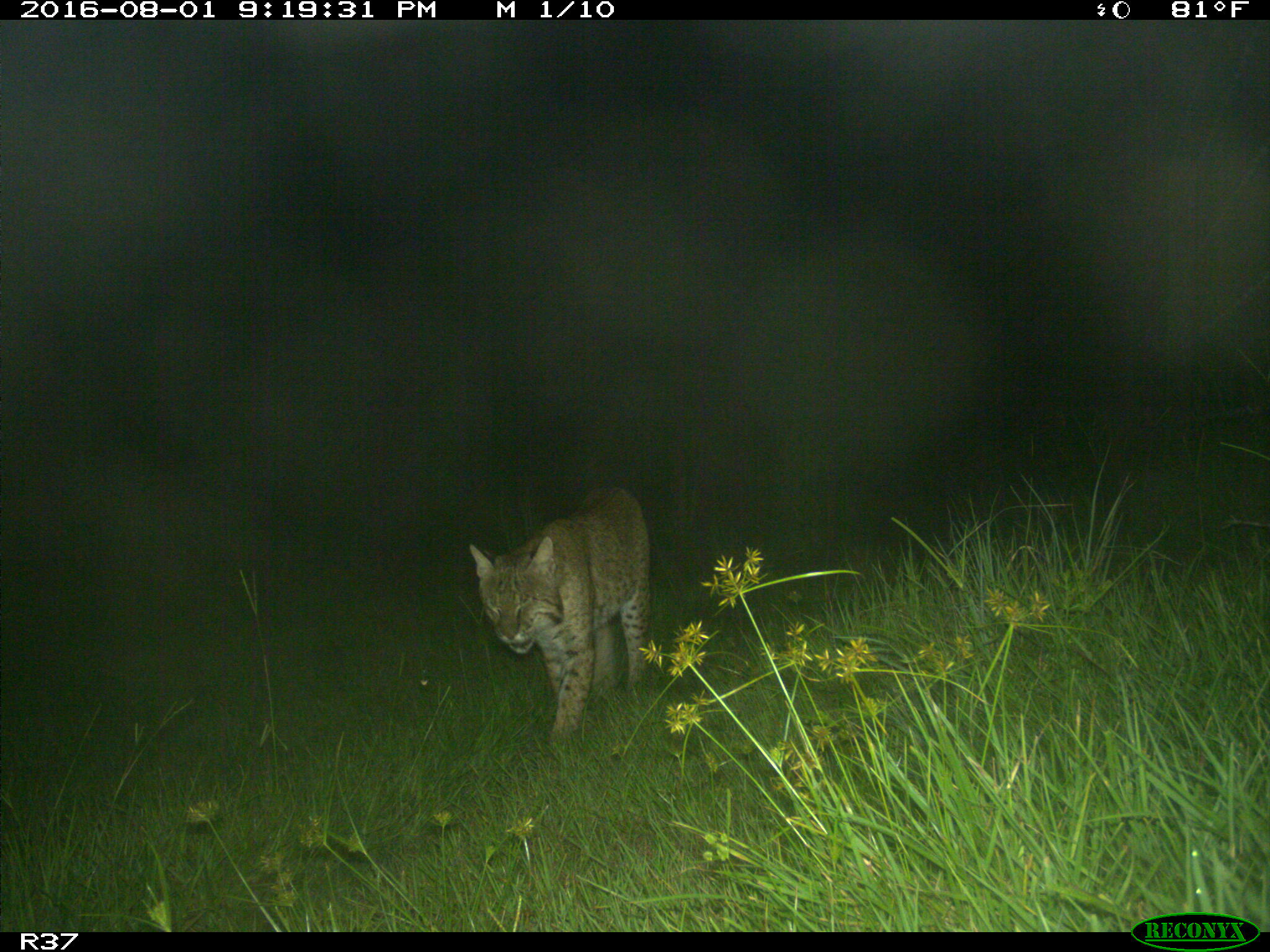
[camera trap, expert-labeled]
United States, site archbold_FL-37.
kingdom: Animalia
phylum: Chordata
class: Mammalia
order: Carnivora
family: Felidae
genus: Lynx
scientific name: Lynx rufus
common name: bobcat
Lynx rufus (bobcat).